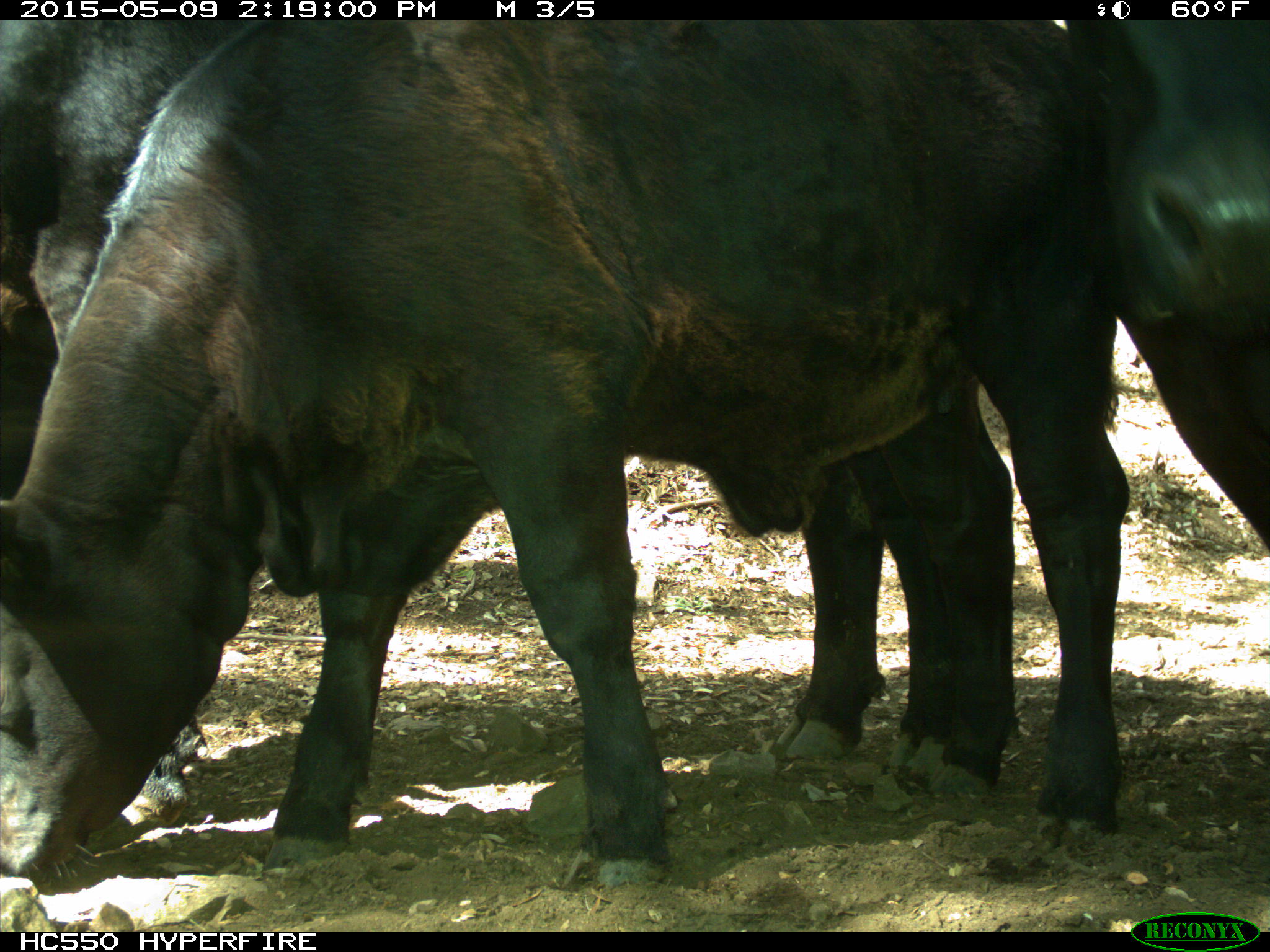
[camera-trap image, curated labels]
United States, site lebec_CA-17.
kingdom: Animalia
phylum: Chordata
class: Mammalia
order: Artiodactyla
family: Bovidae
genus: Bos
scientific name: Bos taurus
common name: domestic cow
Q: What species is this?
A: Bos taurus (domestic cow).